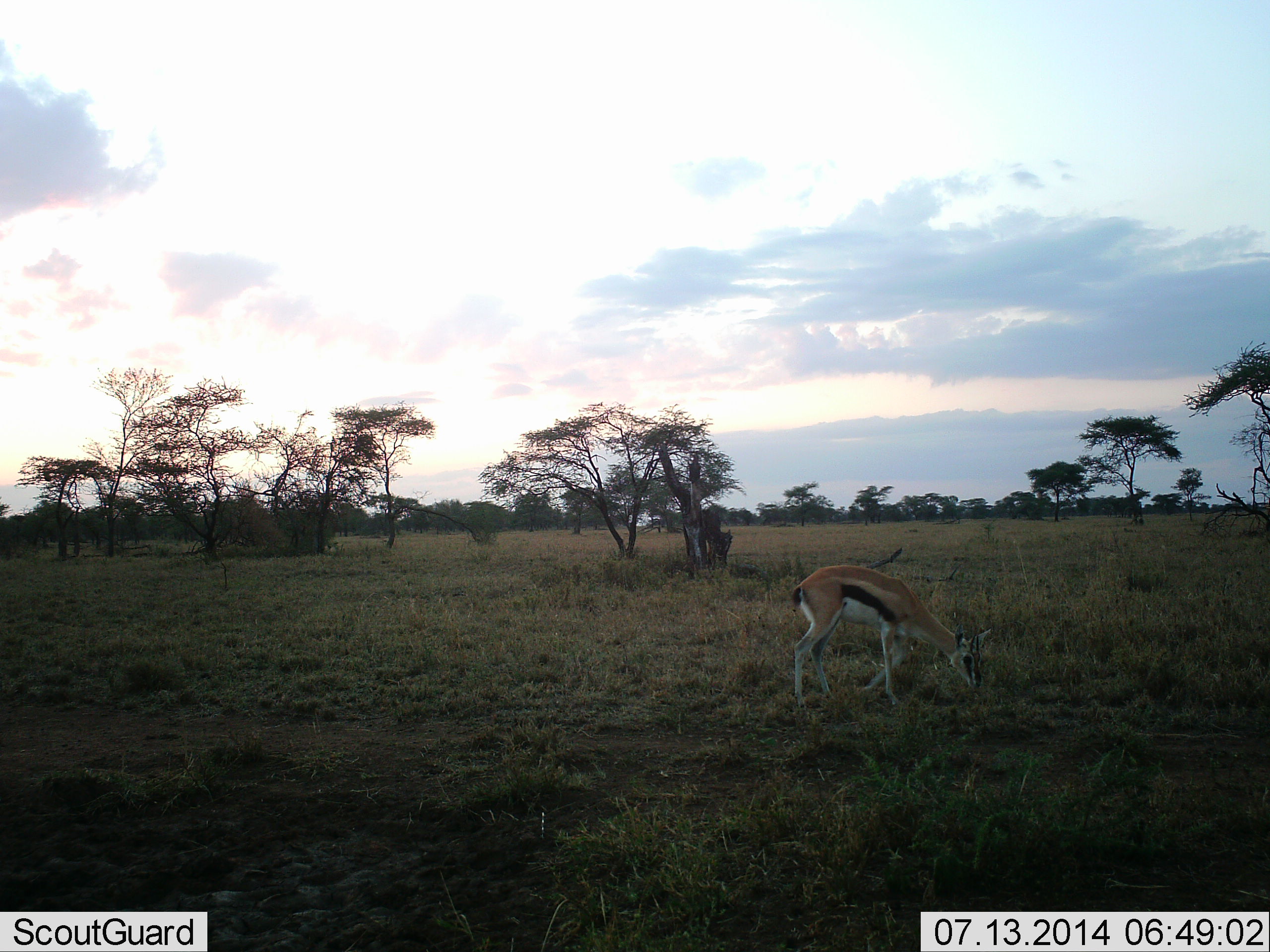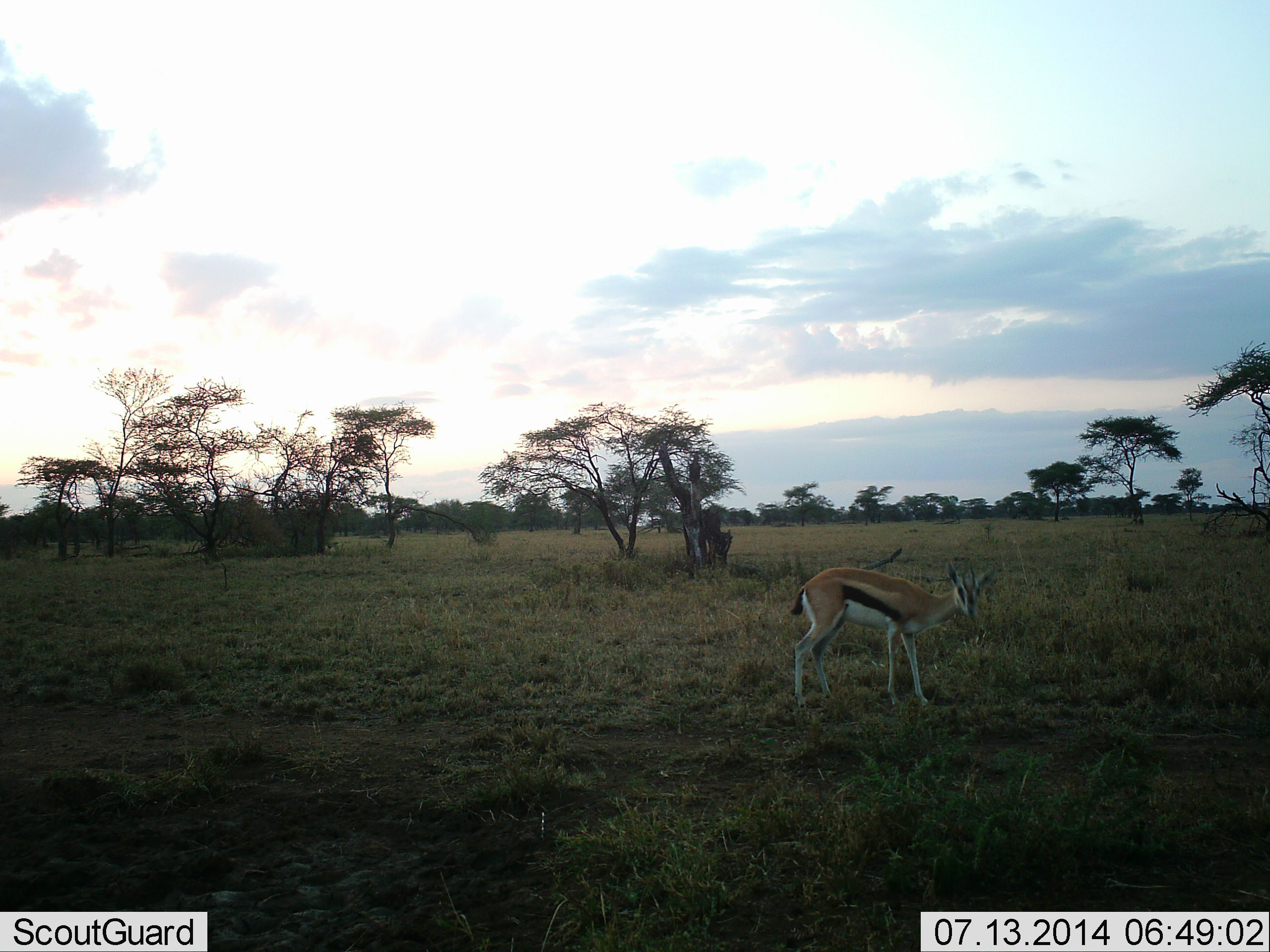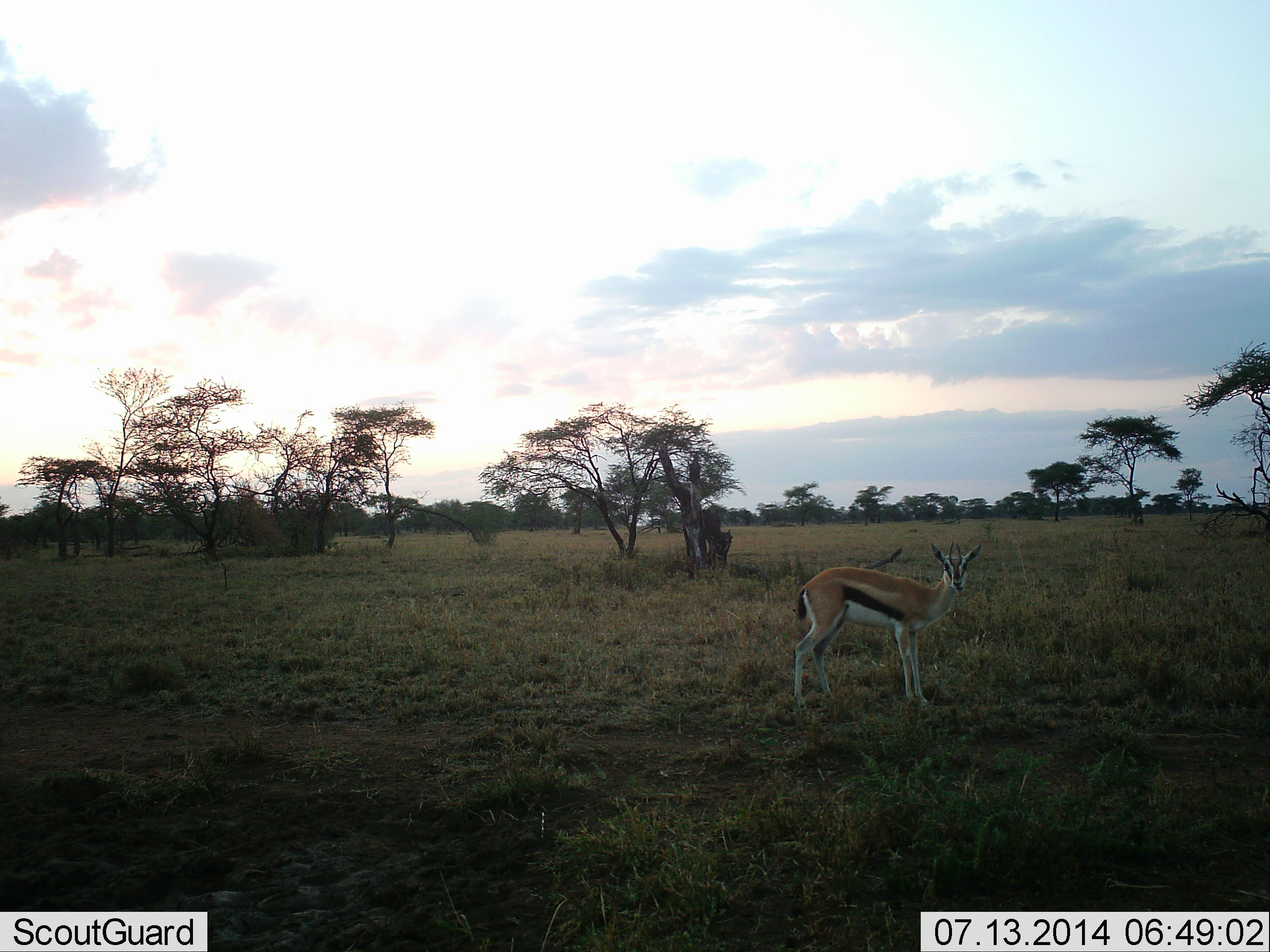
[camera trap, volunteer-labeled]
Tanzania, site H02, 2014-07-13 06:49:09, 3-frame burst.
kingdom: Animalia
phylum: Chordata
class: Mammalia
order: Artiodactyla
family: Bovidae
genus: Eudorcas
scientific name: Eudorcas thomsonii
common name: thomson's gazelle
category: gazellethomsons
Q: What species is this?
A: Gazellethomsons (thomson's gazelle) (Eudorcas thomsonii).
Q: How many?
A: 1.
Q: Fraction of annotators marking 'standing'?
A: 40%.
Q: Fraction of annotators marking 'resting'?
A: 0%.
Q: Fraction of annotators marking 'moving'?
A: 0%.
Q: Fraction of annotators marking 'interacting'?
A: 0%.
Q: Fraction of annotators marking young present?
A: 0%.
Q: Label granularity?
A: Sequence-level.